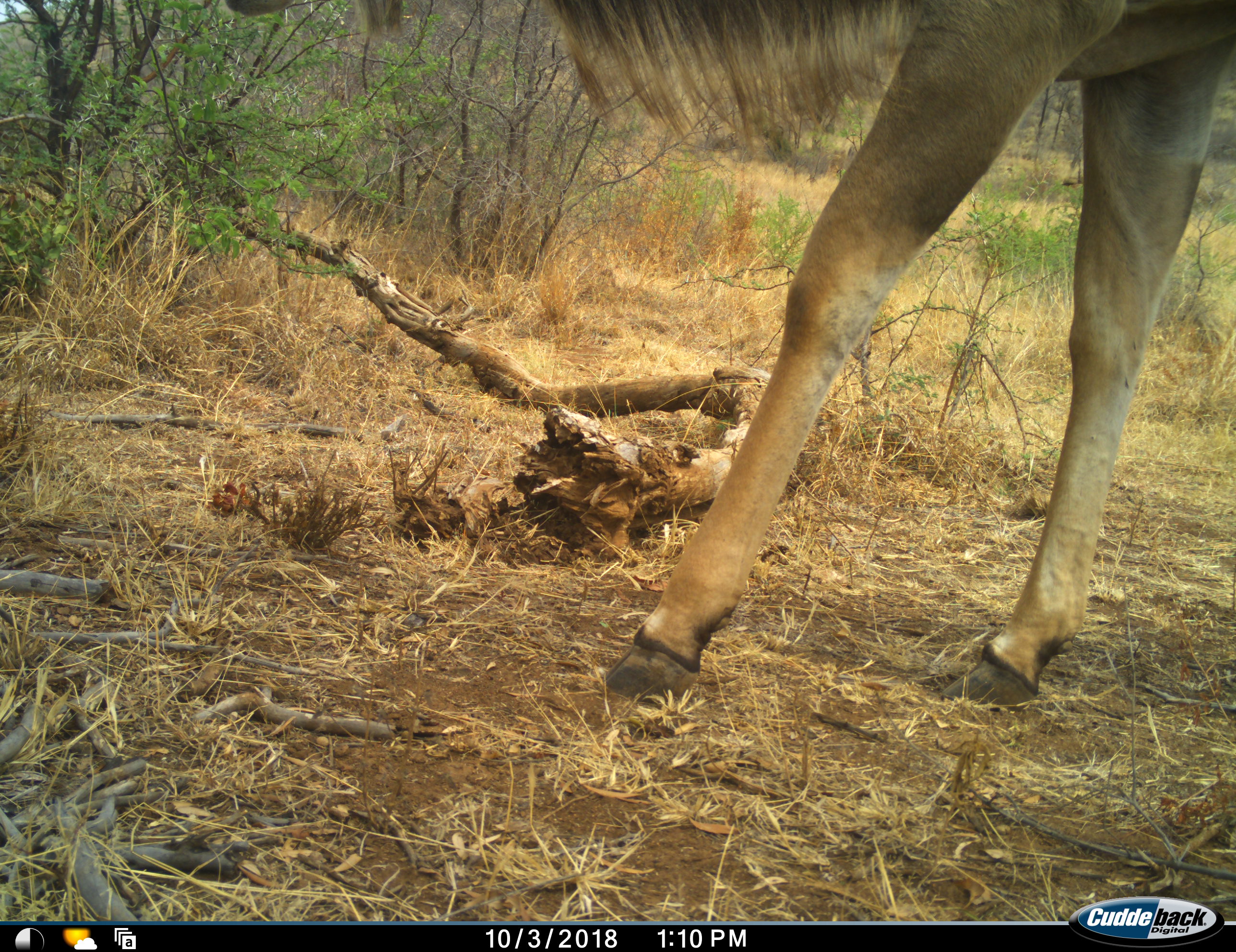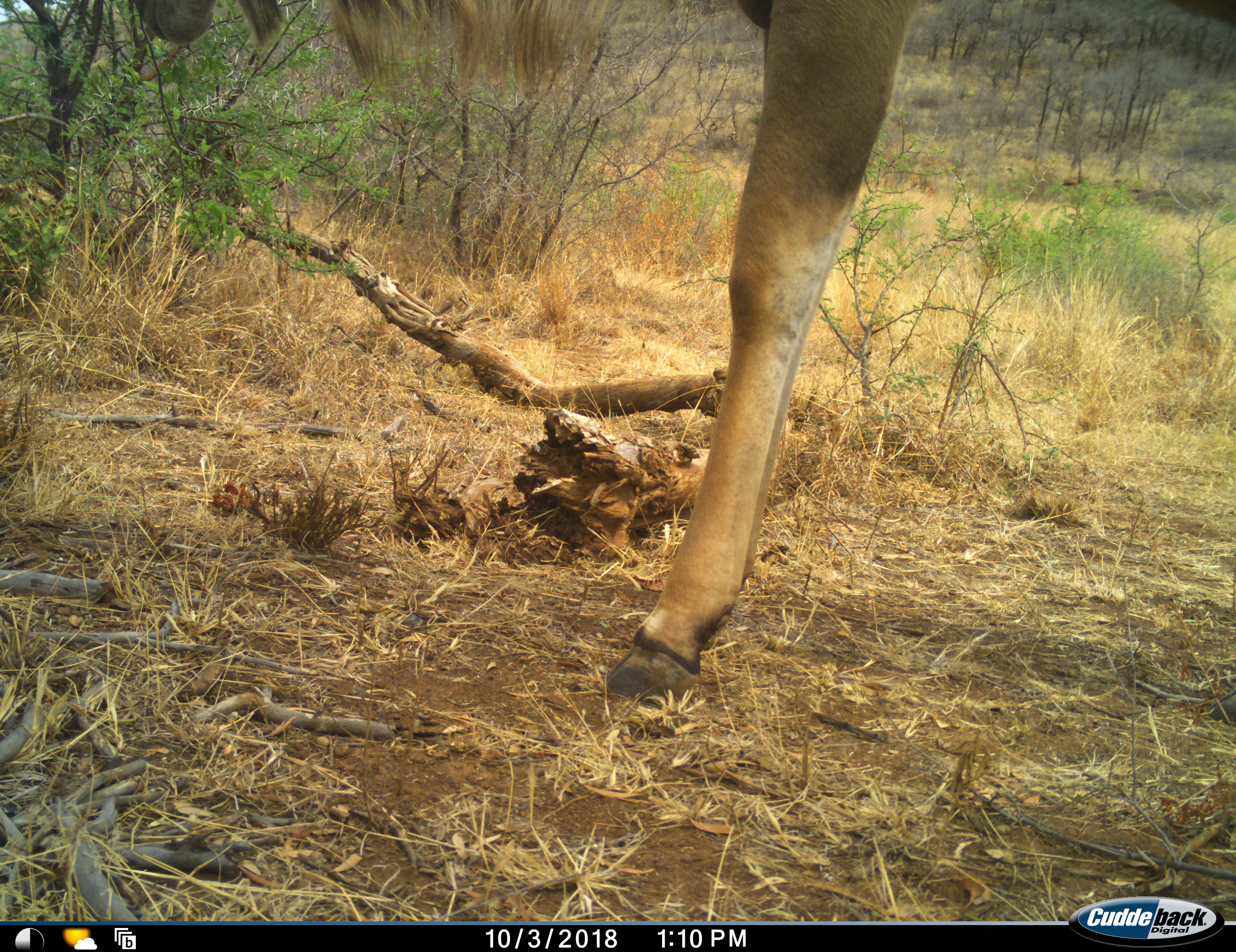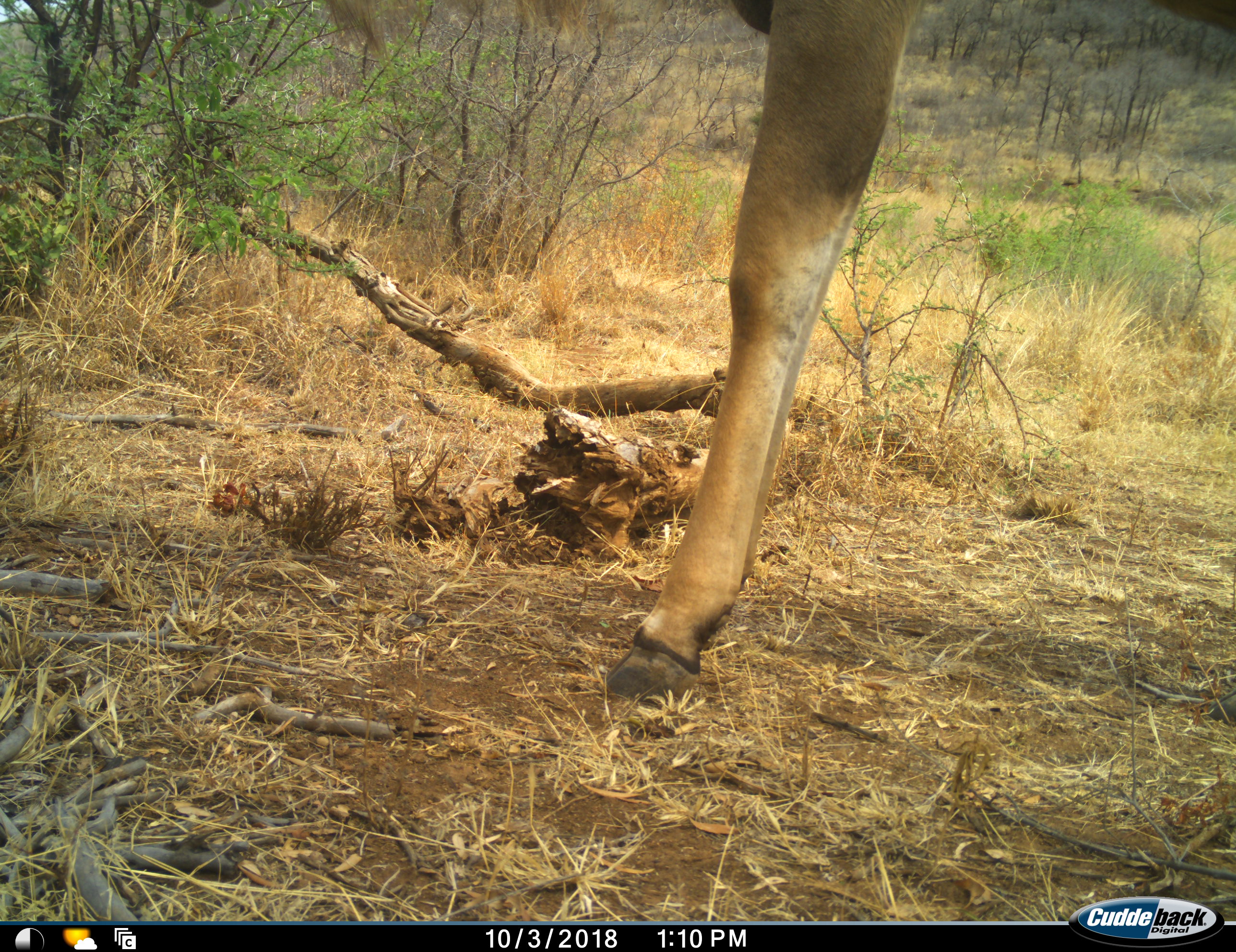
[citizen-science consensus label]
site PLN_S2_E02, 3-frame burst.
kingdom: Animalia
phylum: Chordata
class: Mammalia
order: Artiodactyla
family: Bovidae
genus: Tragelaphus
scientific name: Tragelaphus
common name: kudu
Kudu (Tragelaphus), count 1. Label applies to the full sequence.